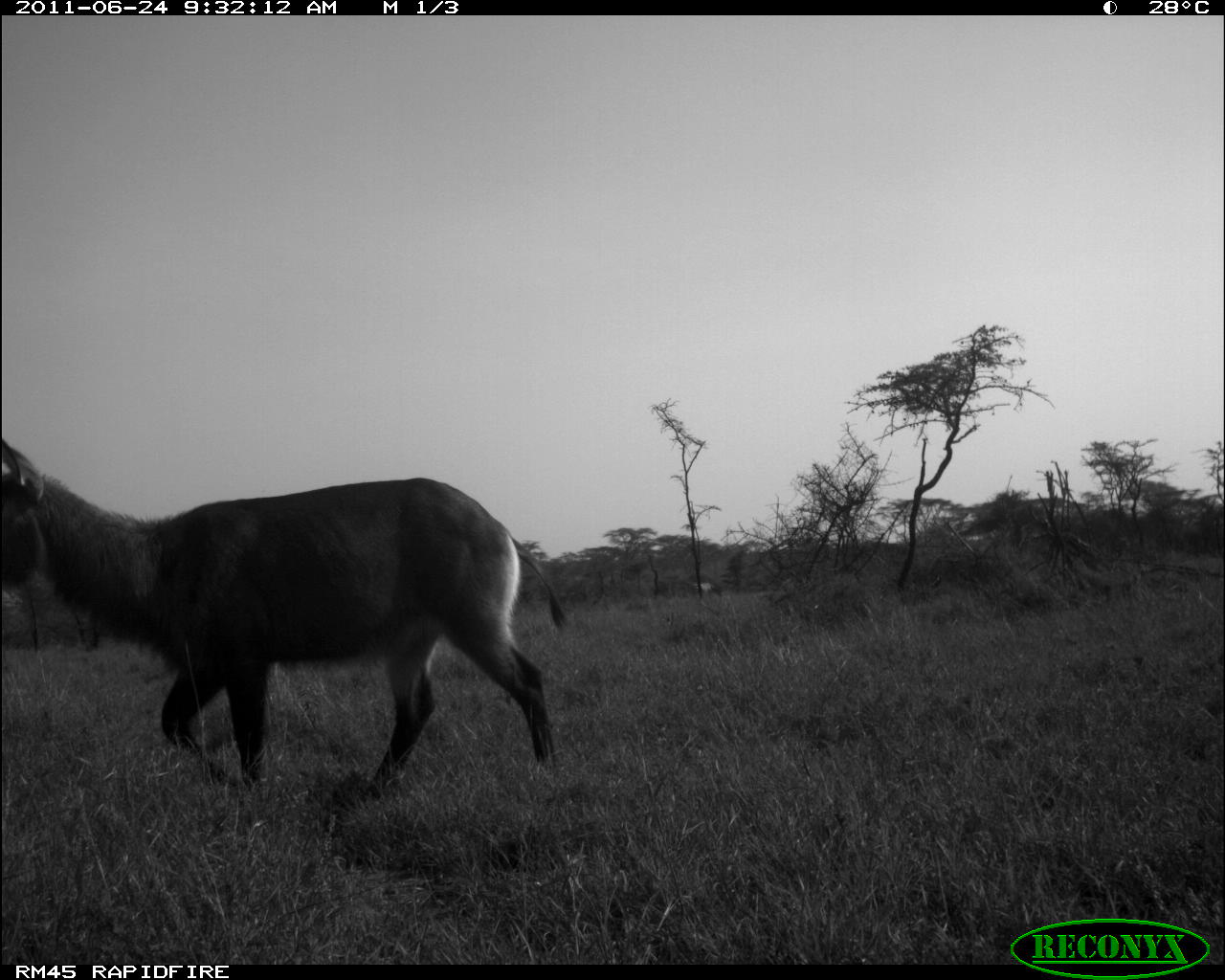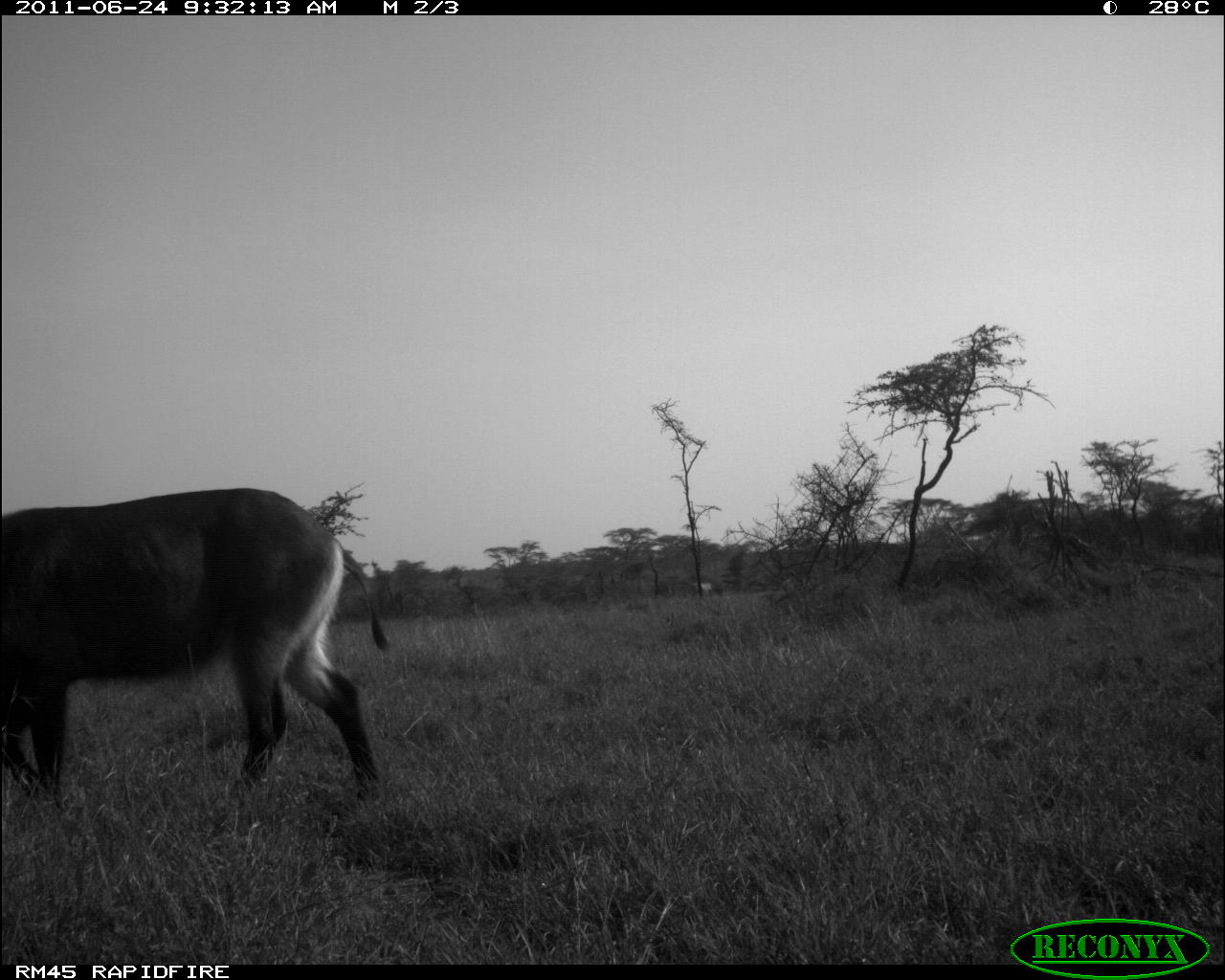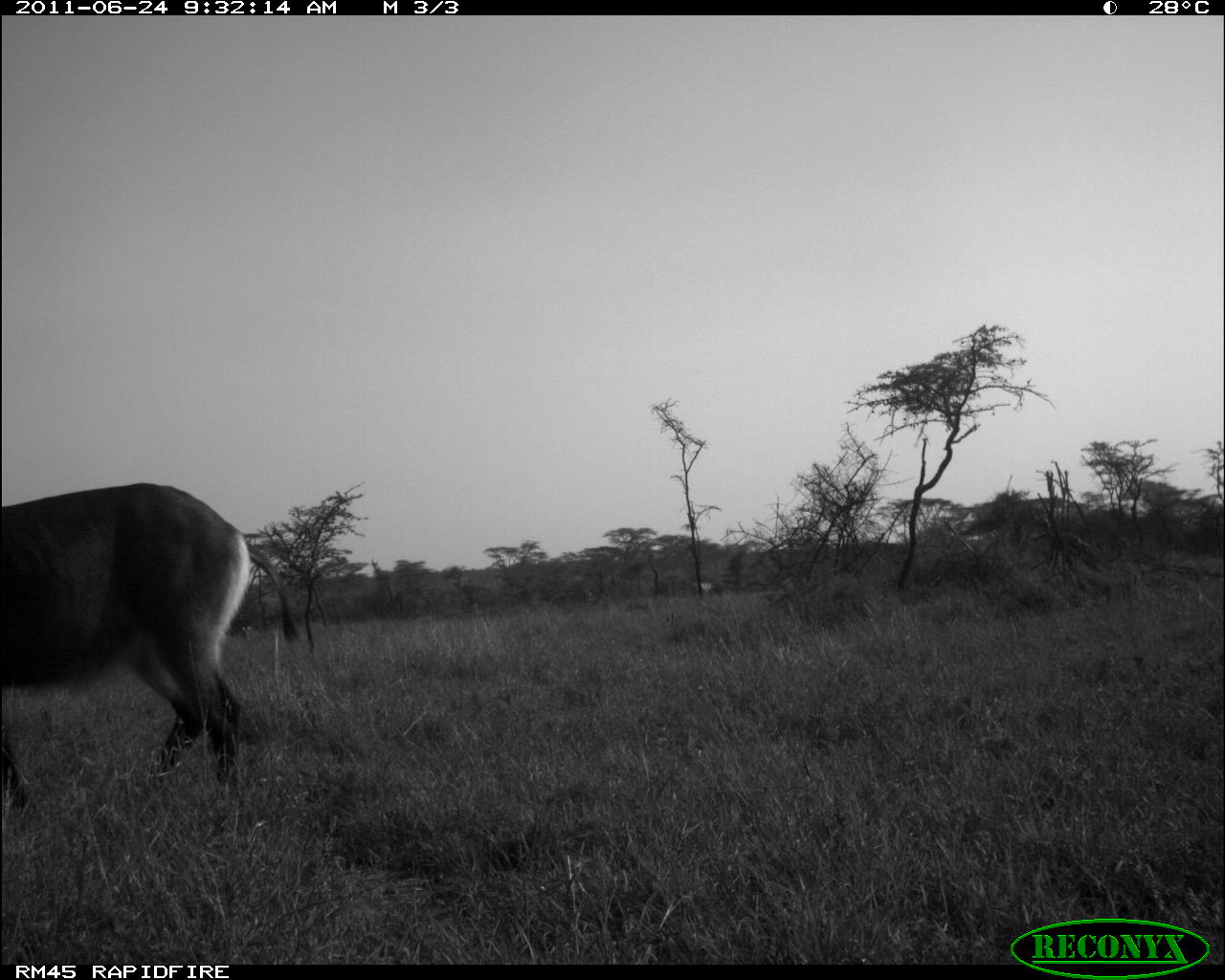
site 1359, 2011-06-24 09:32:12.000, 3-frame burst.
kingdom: Animalia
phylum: Chordata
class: Mammalia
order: Artiodactyla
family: Bovidae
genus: Kobus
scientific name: Kobus ellipsiprymnus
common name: waterbuck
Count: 1.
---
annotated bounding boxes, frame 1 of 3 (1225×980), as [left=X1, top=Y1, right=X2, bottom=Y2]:
kobus ellipsiprymnus: [left=0, top=440, right=571, bottom=806]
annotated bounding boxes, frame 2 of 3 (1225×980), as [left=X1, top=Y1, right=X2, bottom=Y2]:
kobus ellipsiprymnus: [left=0, top=482, right=393, bottom=804]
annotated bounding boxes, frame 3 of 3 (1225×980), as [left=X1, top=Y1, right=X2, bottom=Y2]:
kobus ellipsiprymnus: [left=0, top=481, right=299, bottom=808]